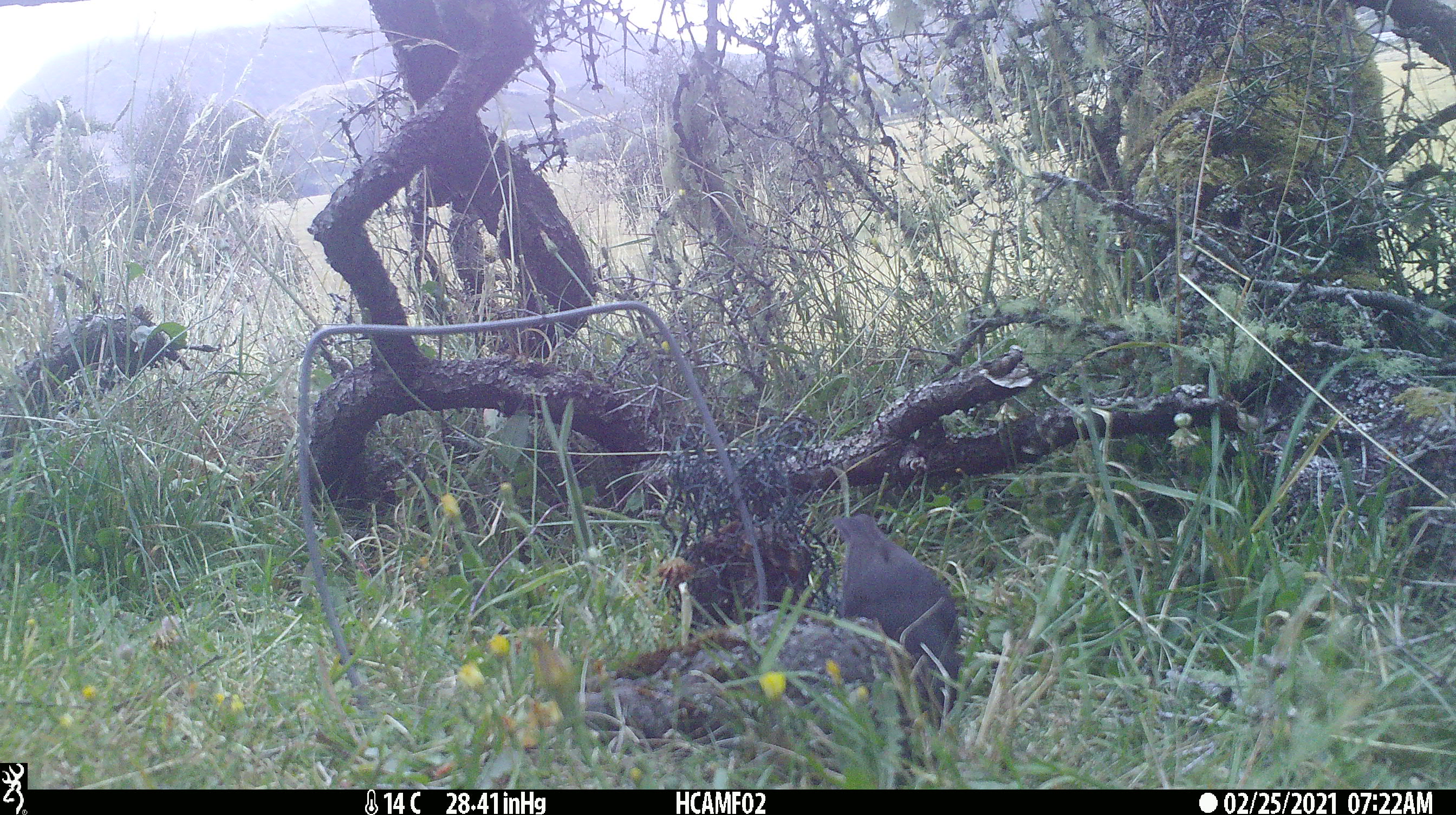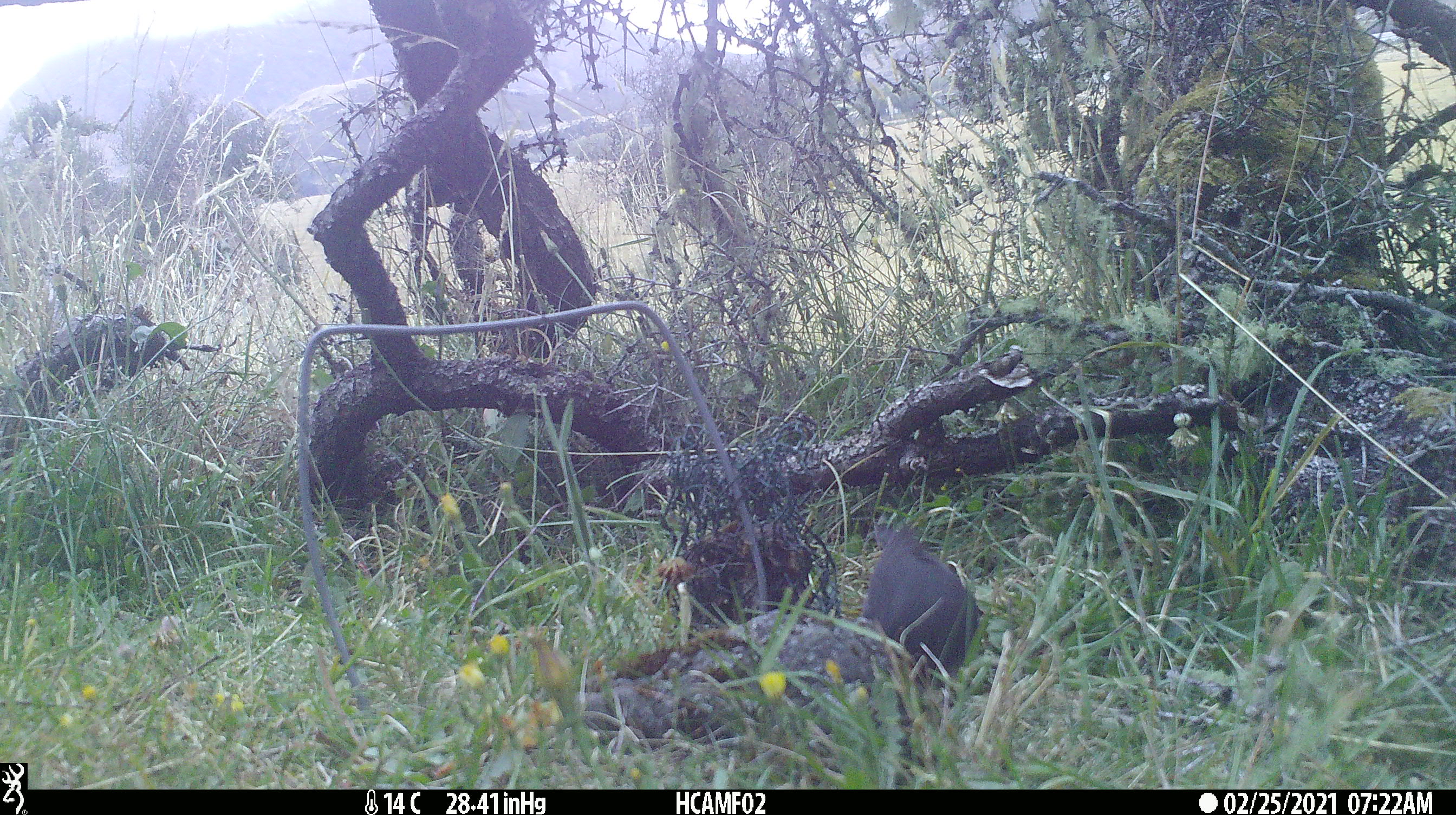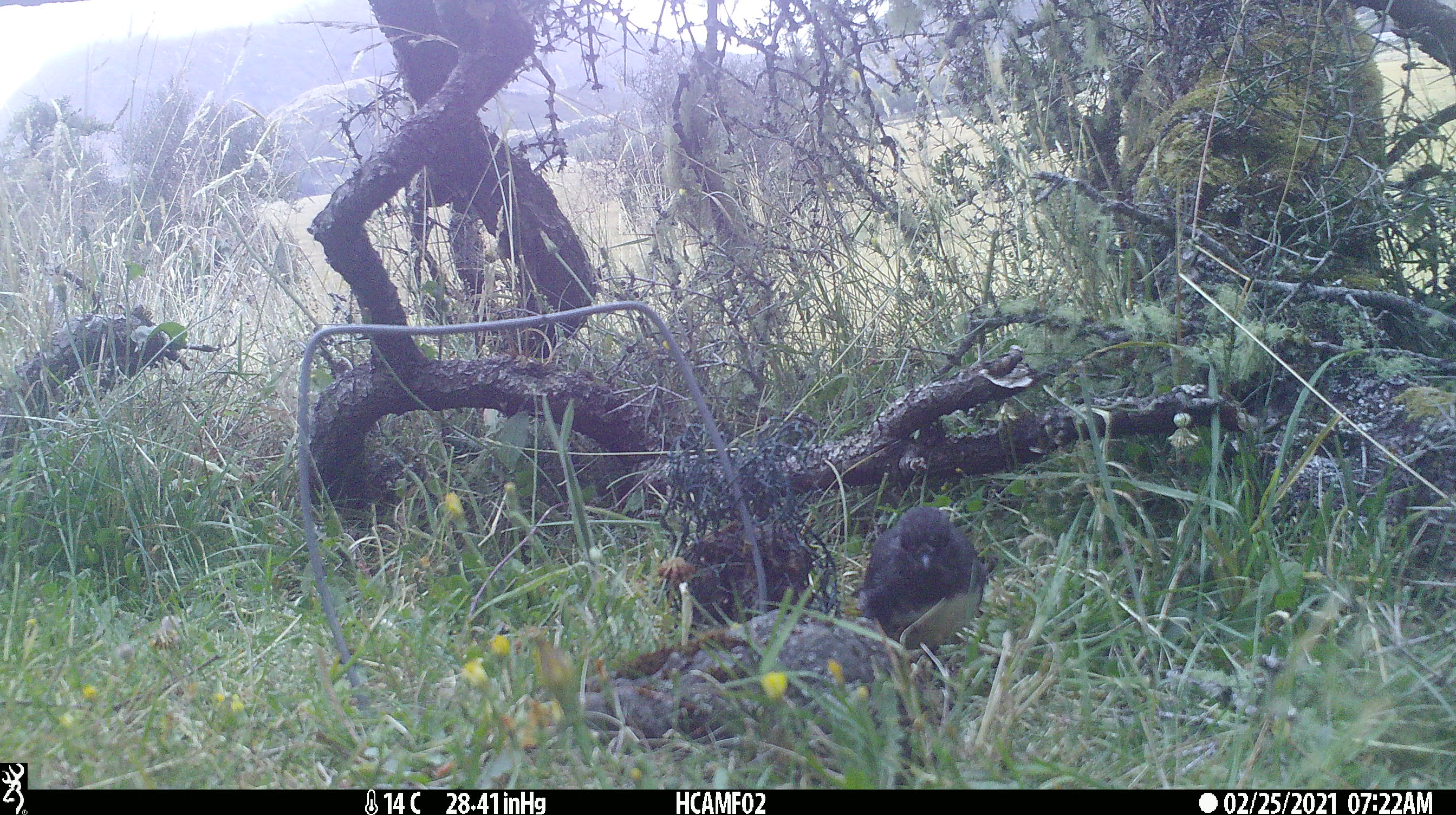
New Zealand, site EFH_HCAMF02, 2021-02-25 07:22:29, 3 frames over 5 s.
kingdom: Animalia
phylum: Chordata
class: Aves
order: Passeriformes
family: Petroicidae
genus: Petroica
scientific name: Petroica australis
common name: new zealand robin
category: robin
Robin (new zealand robin) (Petroica australis).